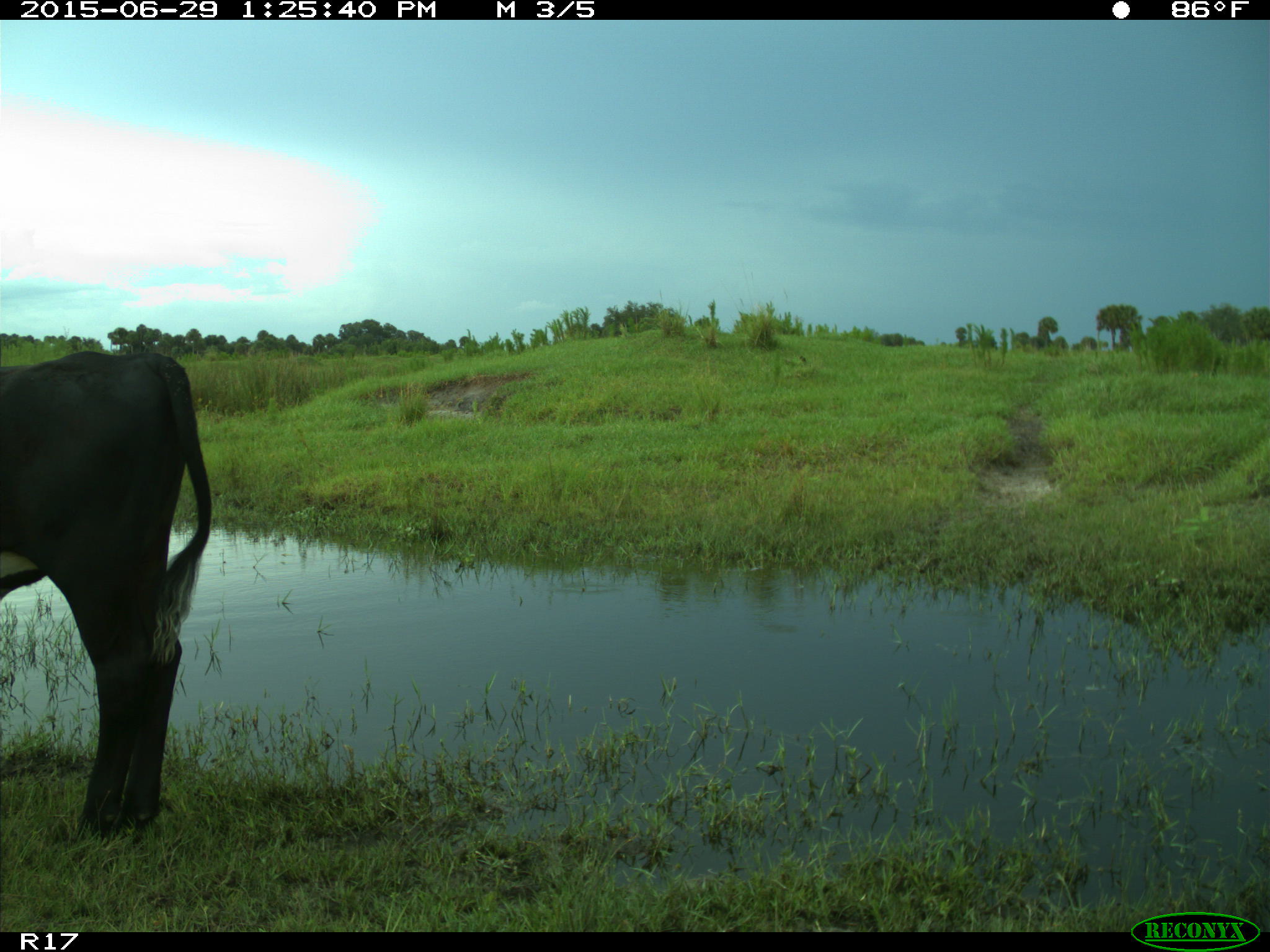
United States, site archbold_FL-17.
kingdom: Animalia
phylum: Chordata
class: Mammalia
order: Artiodactyla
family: Bovidae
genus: Bos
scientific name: Bos taurus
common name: domestic cow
Bos taurus (domestic cow).